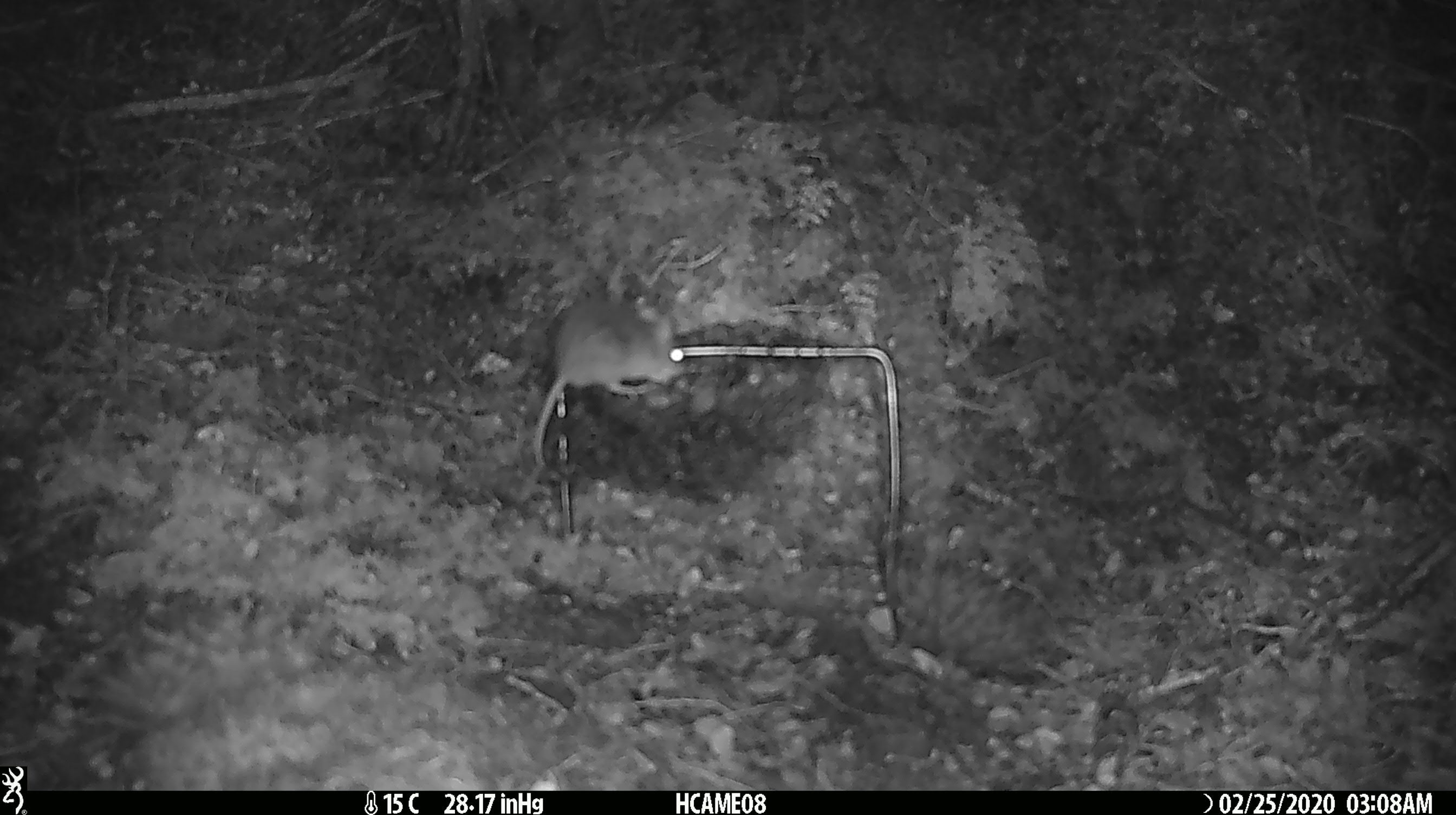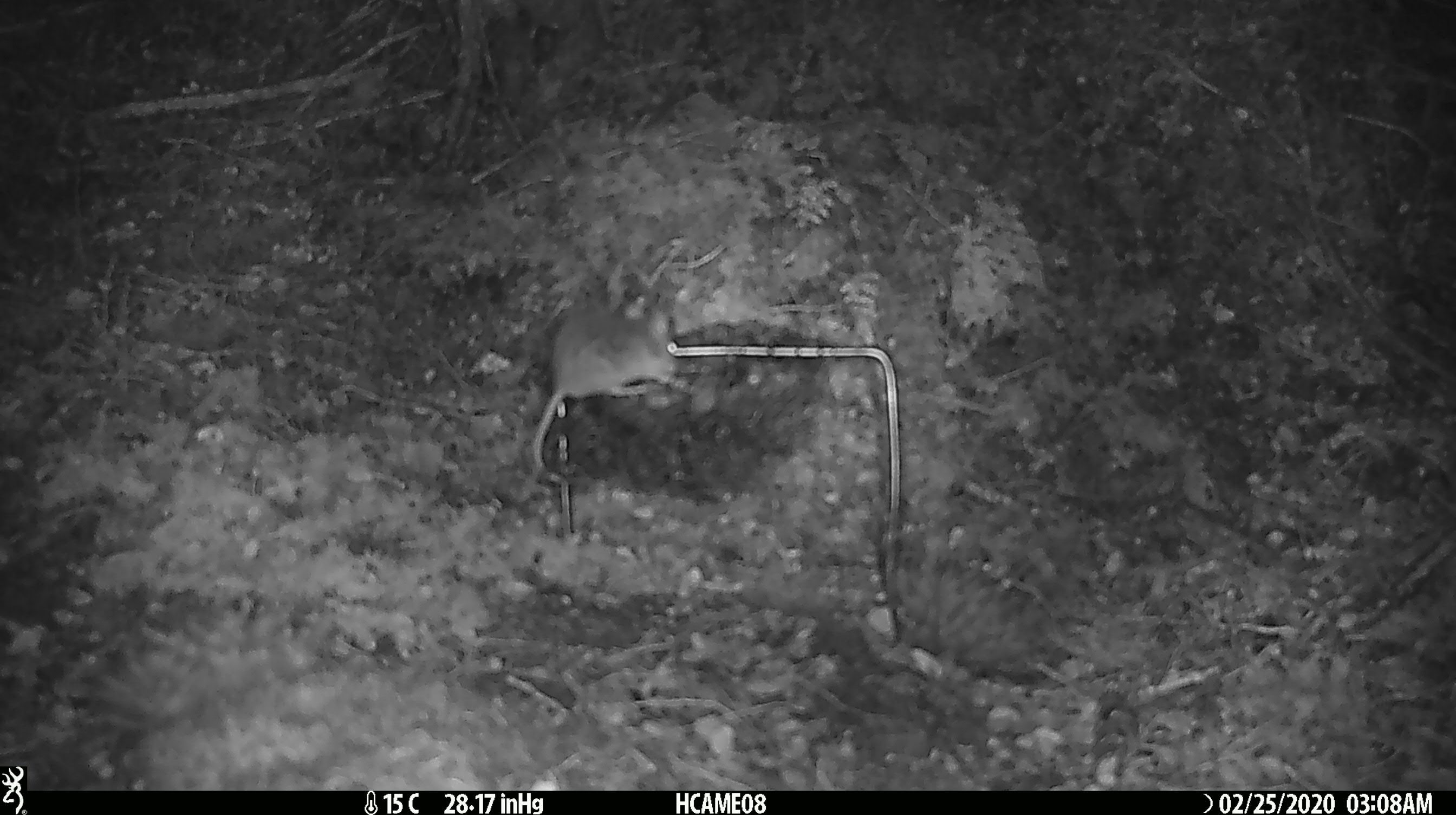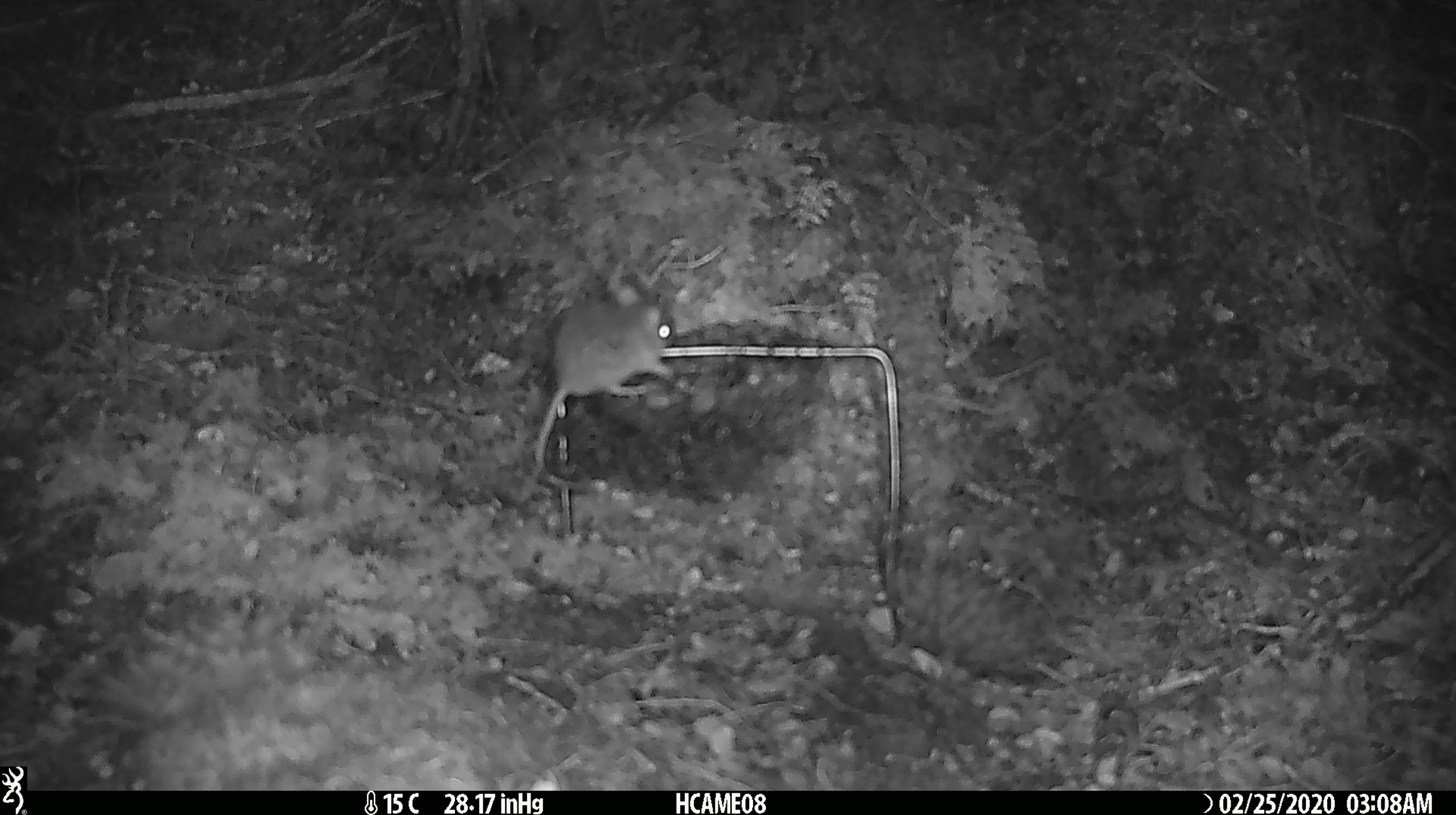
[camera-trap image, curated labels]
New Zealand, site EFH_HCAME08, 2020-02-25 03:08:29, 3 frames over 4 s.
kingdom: Animalia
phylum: Chordata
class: Mammalia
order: Rodentia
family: Muridae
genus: Mus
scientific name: Mus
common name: mouse